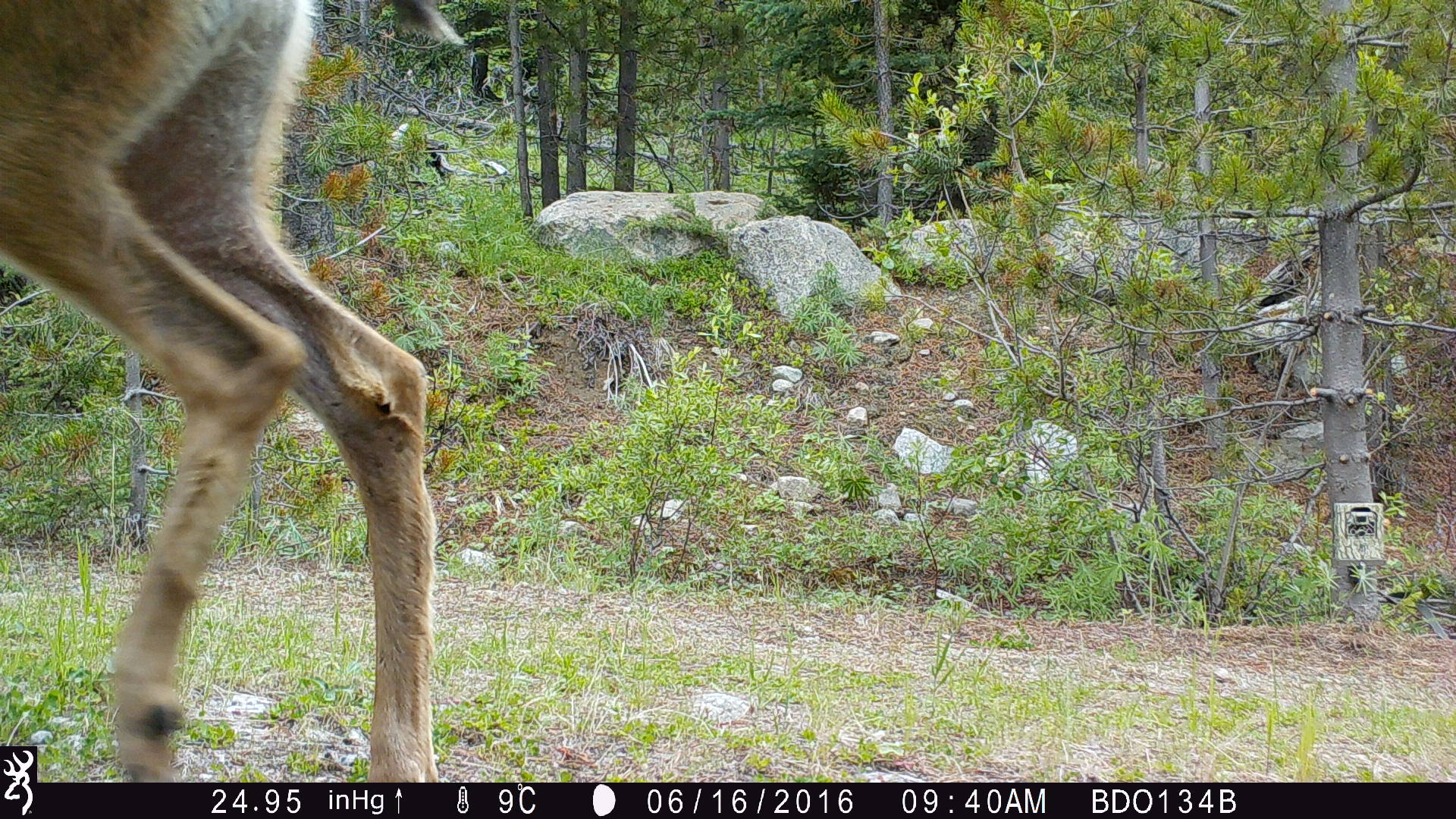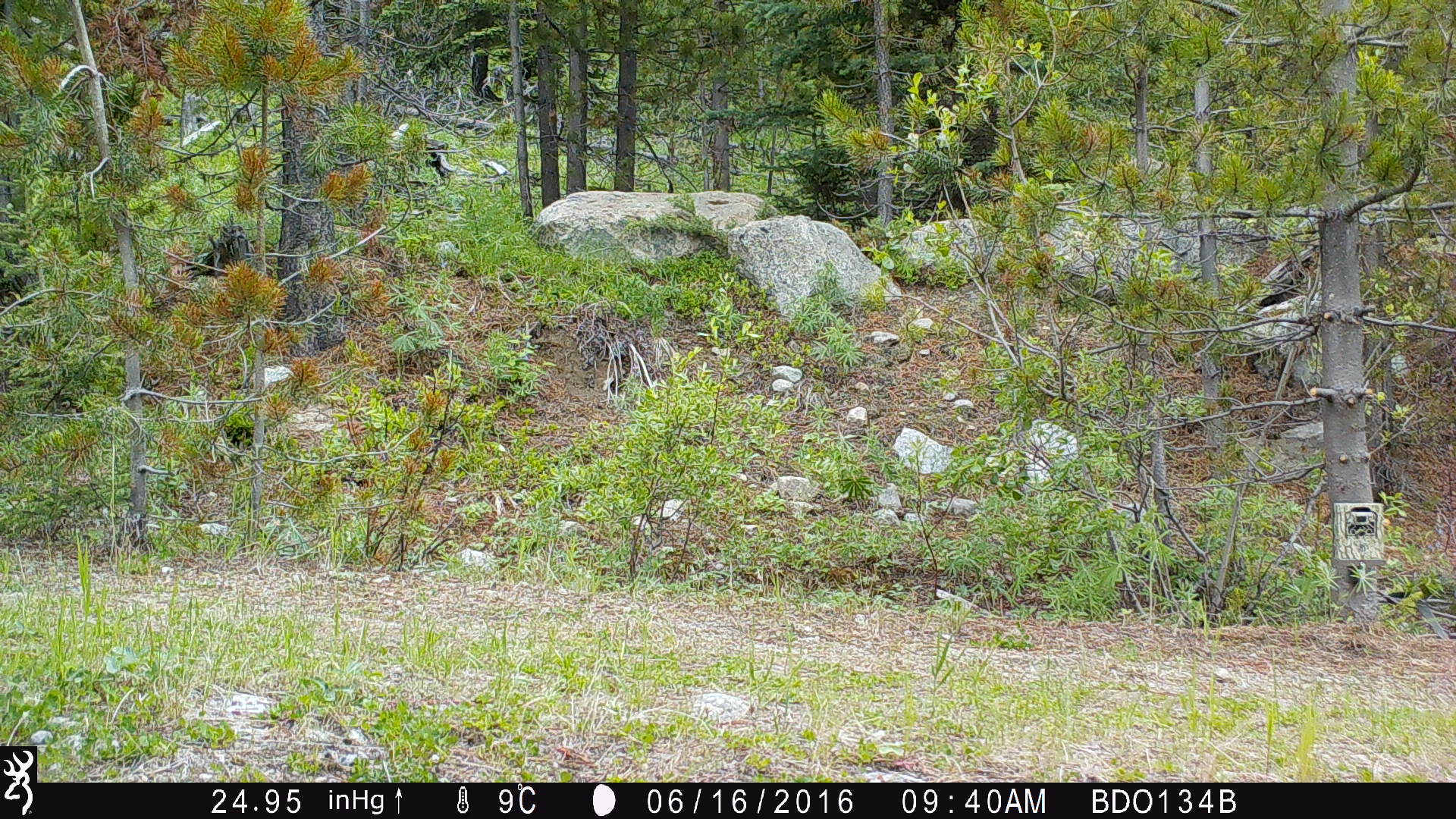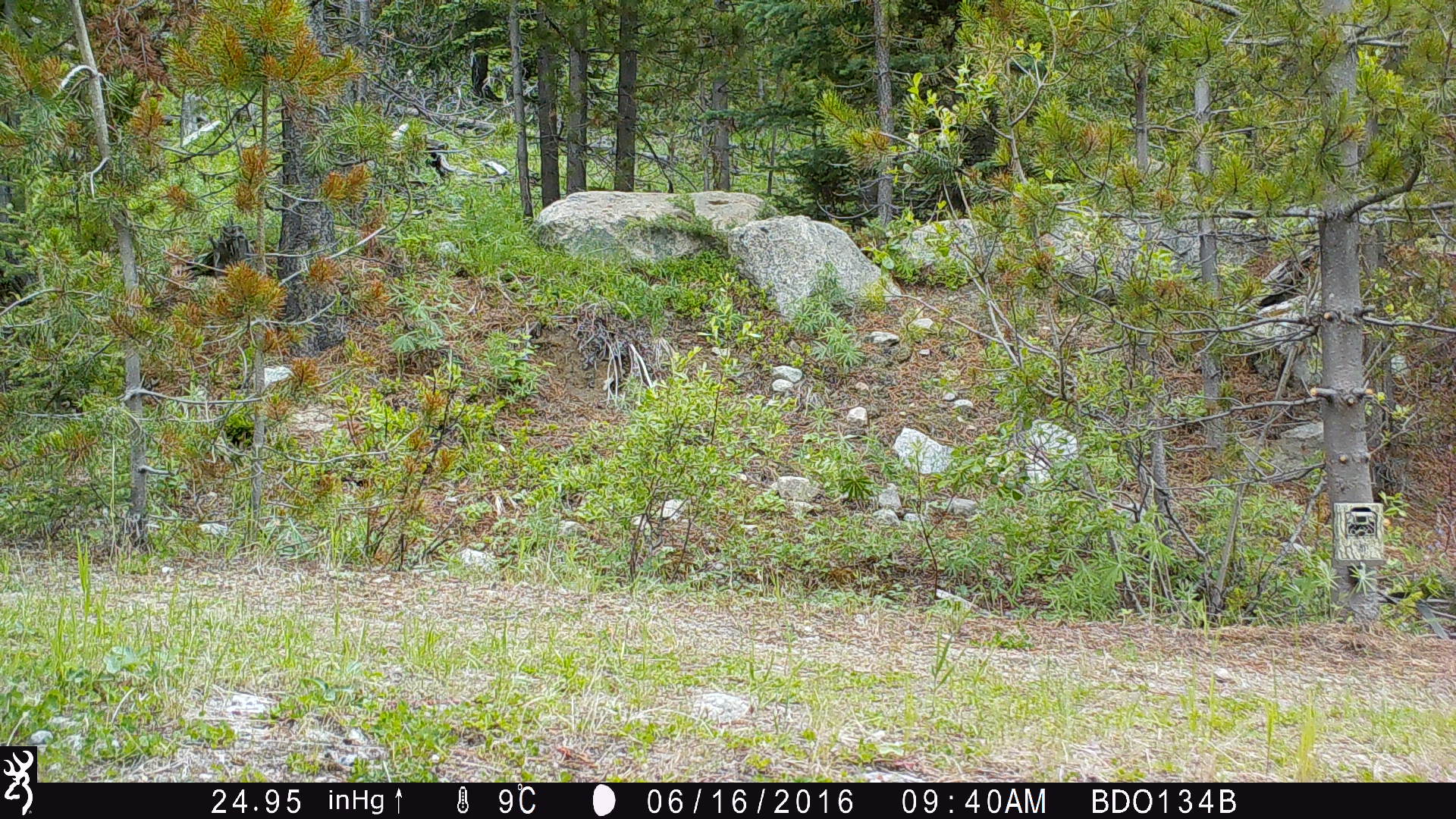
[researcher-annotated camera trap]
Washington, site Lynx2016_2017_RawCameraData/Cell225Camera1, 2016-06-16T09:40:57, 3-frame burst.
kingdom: Animalia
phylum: Chordata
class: Mammalia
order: Artiodactyla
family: Cervidae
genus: Odocoileus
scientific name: Odocoileus hemionus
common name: mule deer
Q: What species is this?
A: Odocoileus hemionus (mule deer).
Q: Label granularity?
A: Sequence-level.